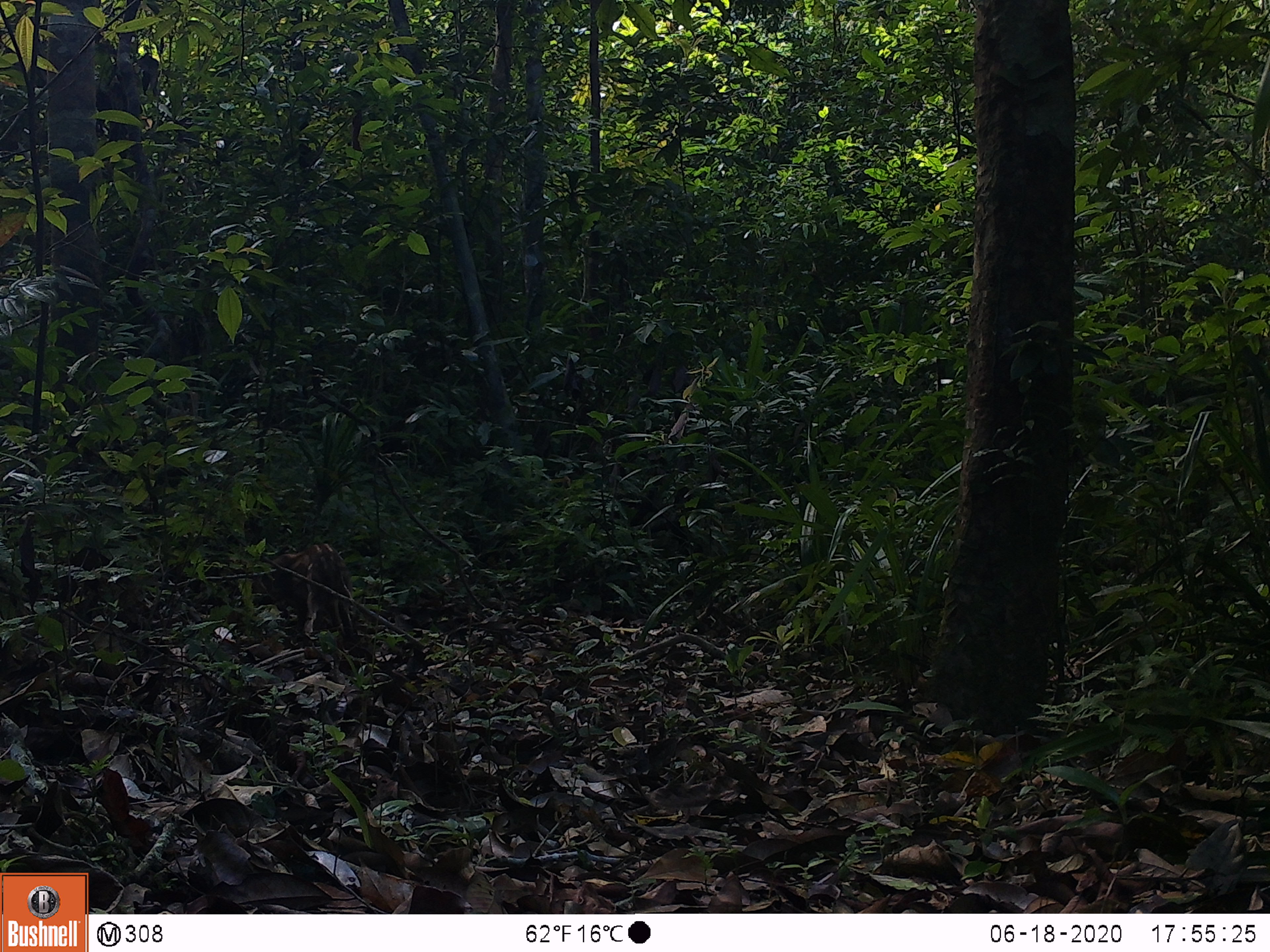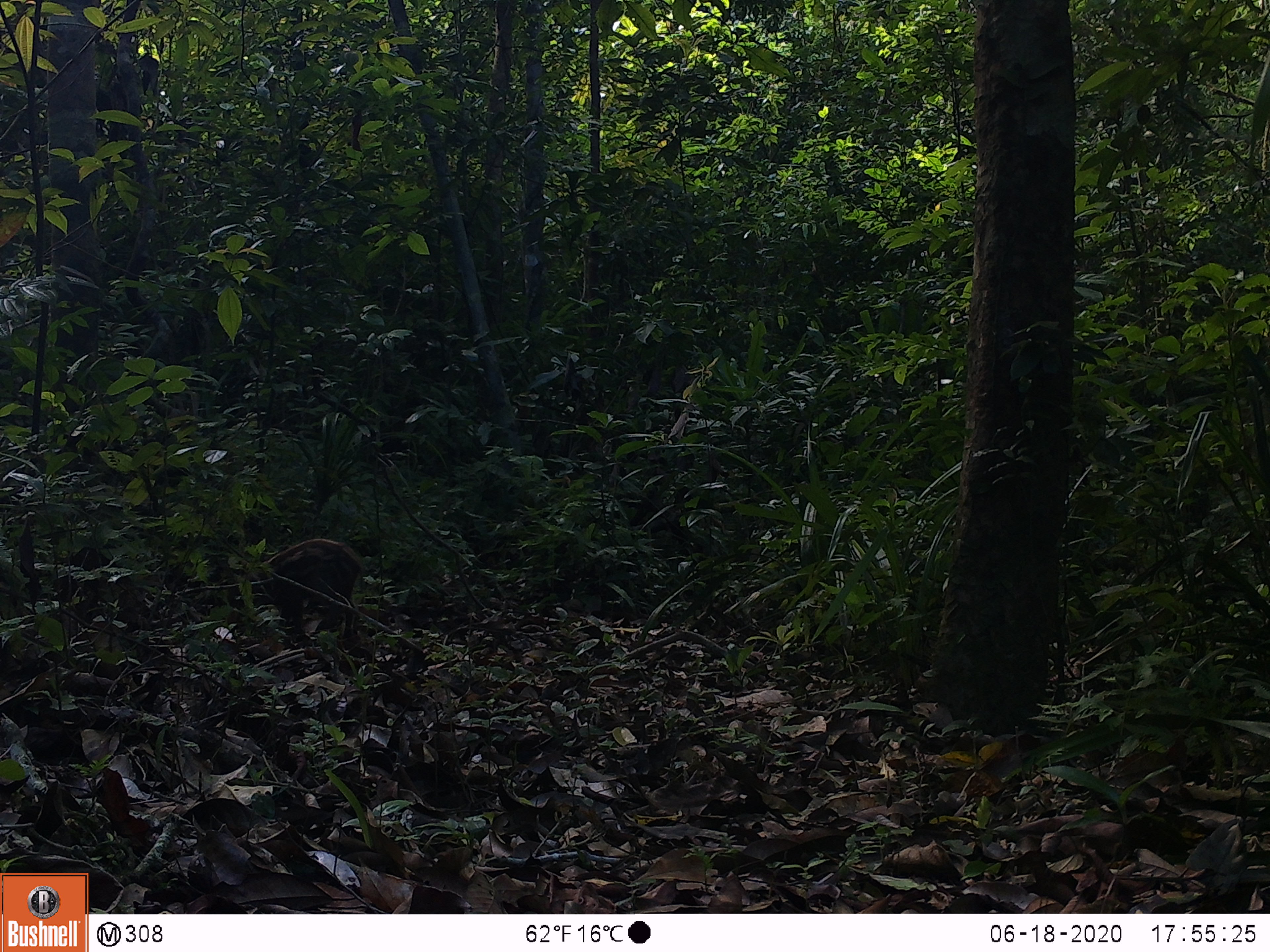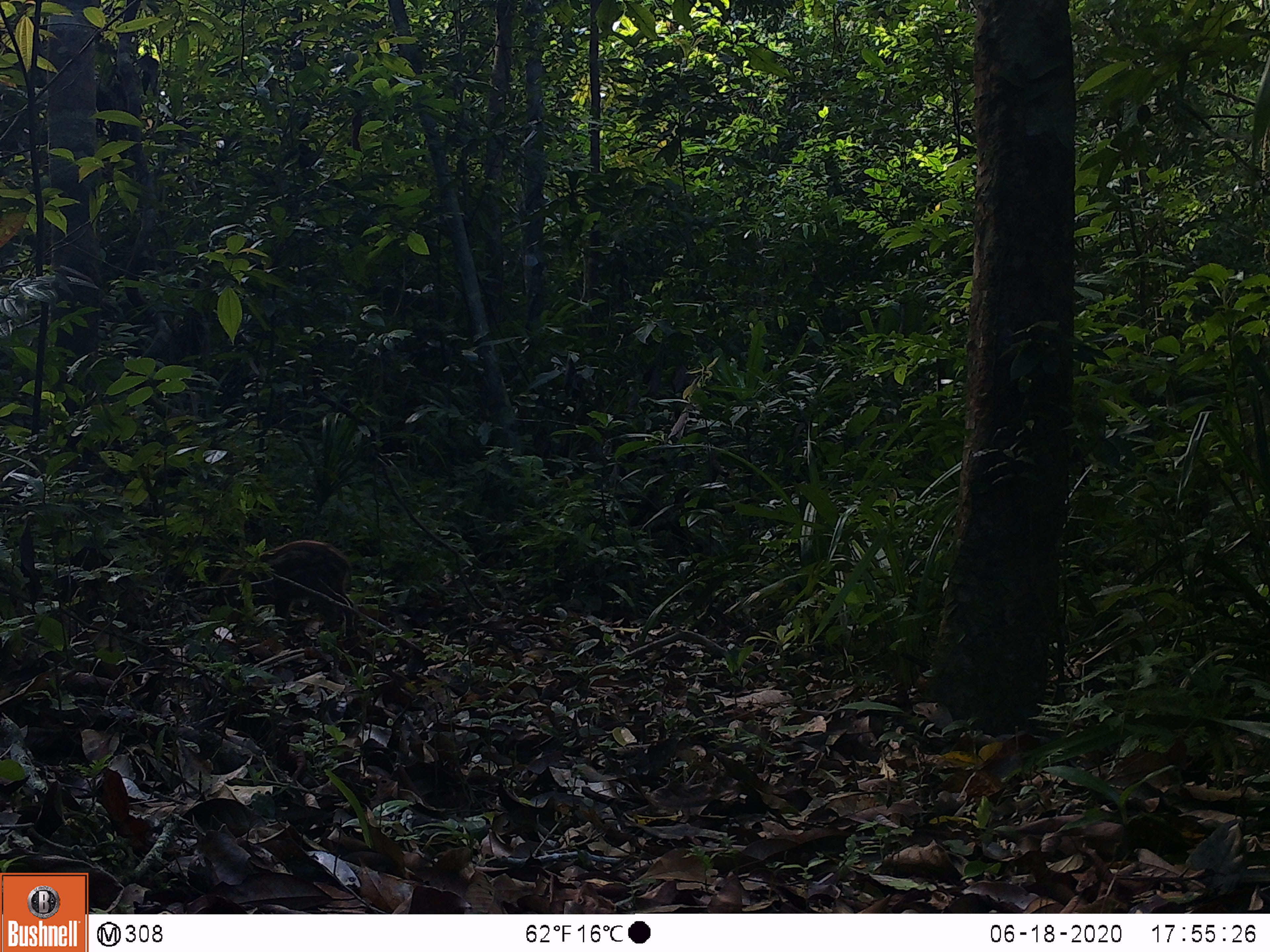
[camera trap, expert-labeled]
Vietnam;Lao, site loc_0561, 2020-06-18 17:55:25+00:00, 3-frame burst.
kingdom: Animalia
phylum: Chordata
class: Mammalia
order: Artiodactyla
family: Suidae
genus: Sus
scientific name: Sus scrofa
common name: eurasian wild pig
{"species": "eurasian wild pig (Sus scrofa)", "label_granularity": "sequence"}